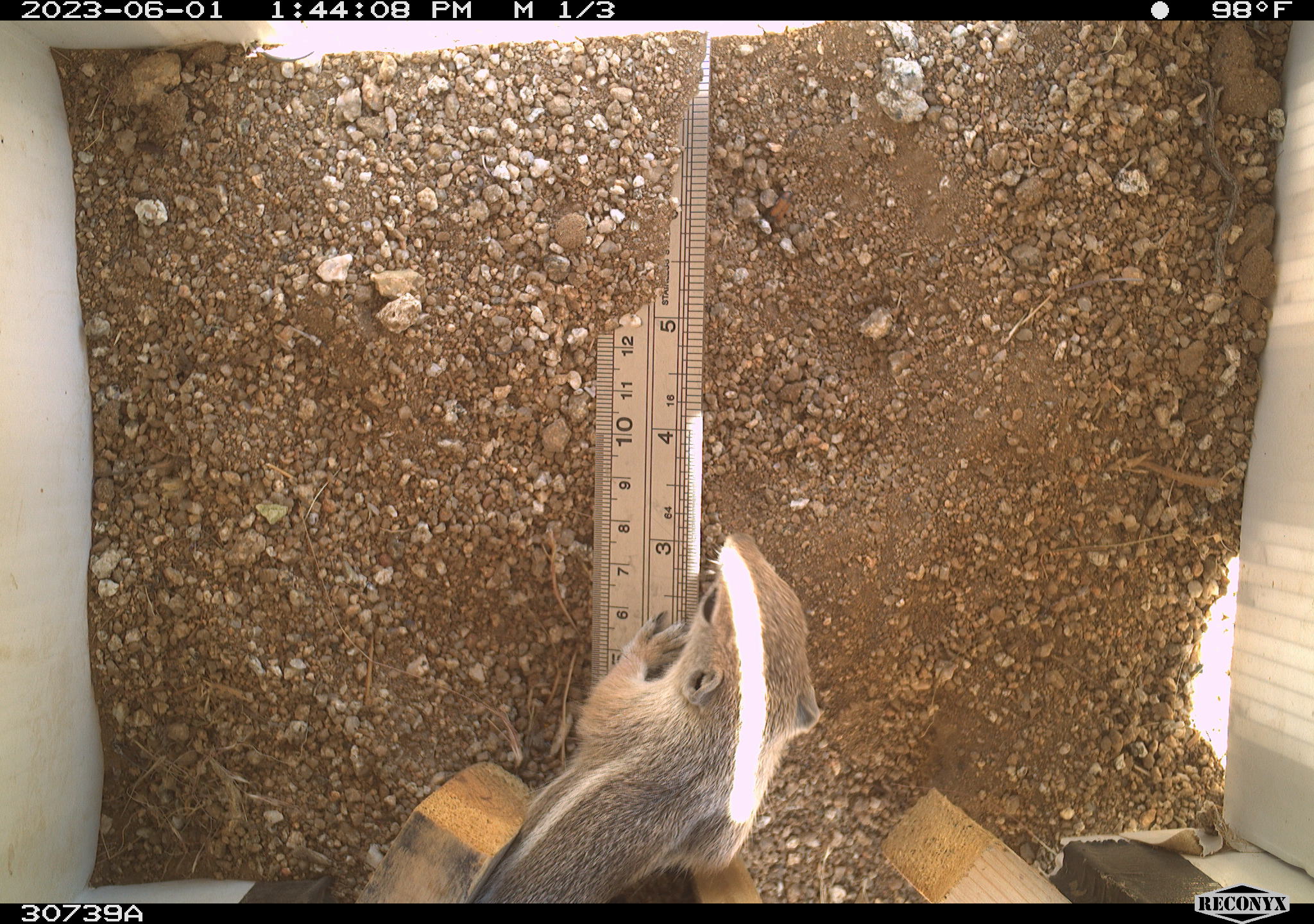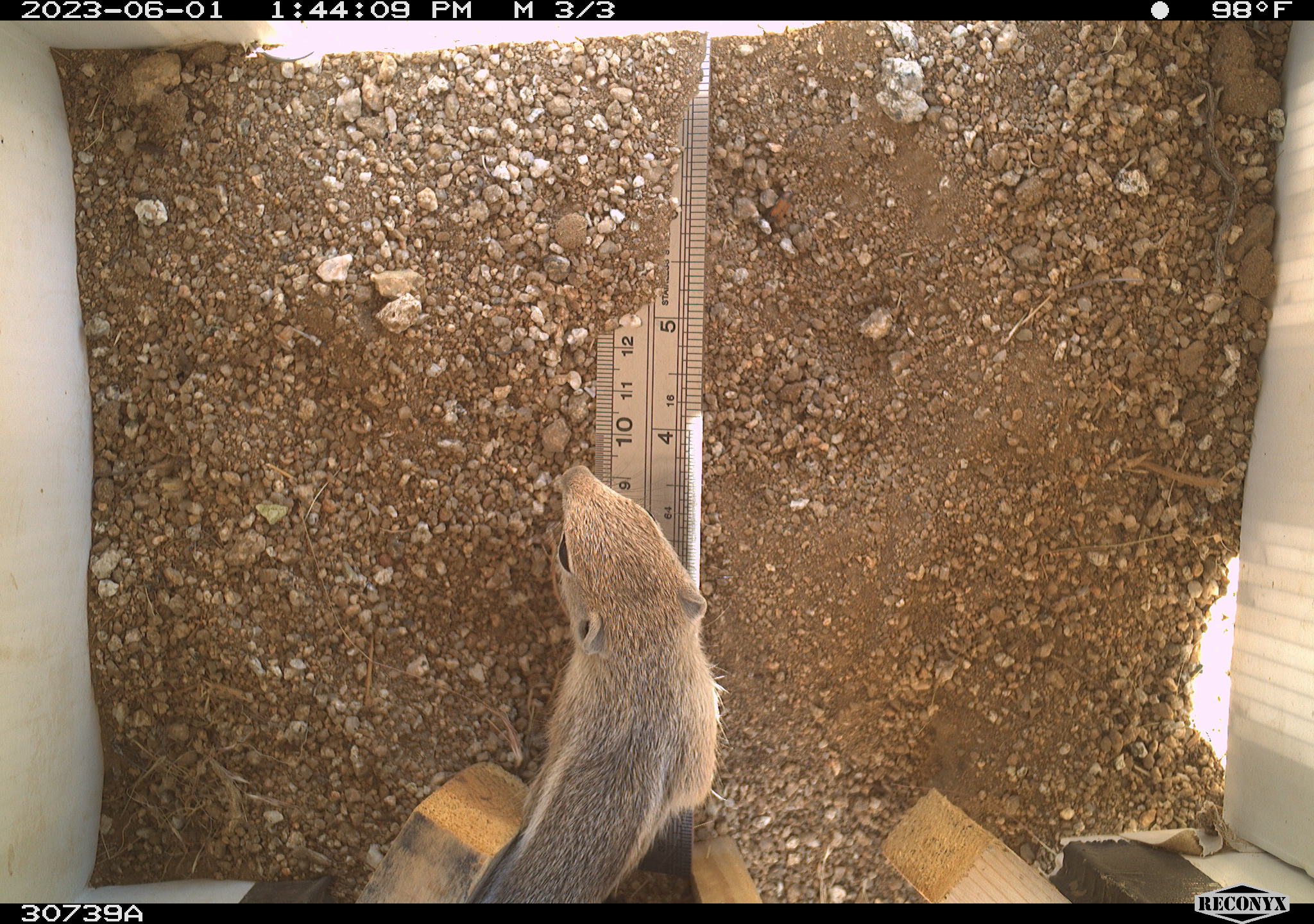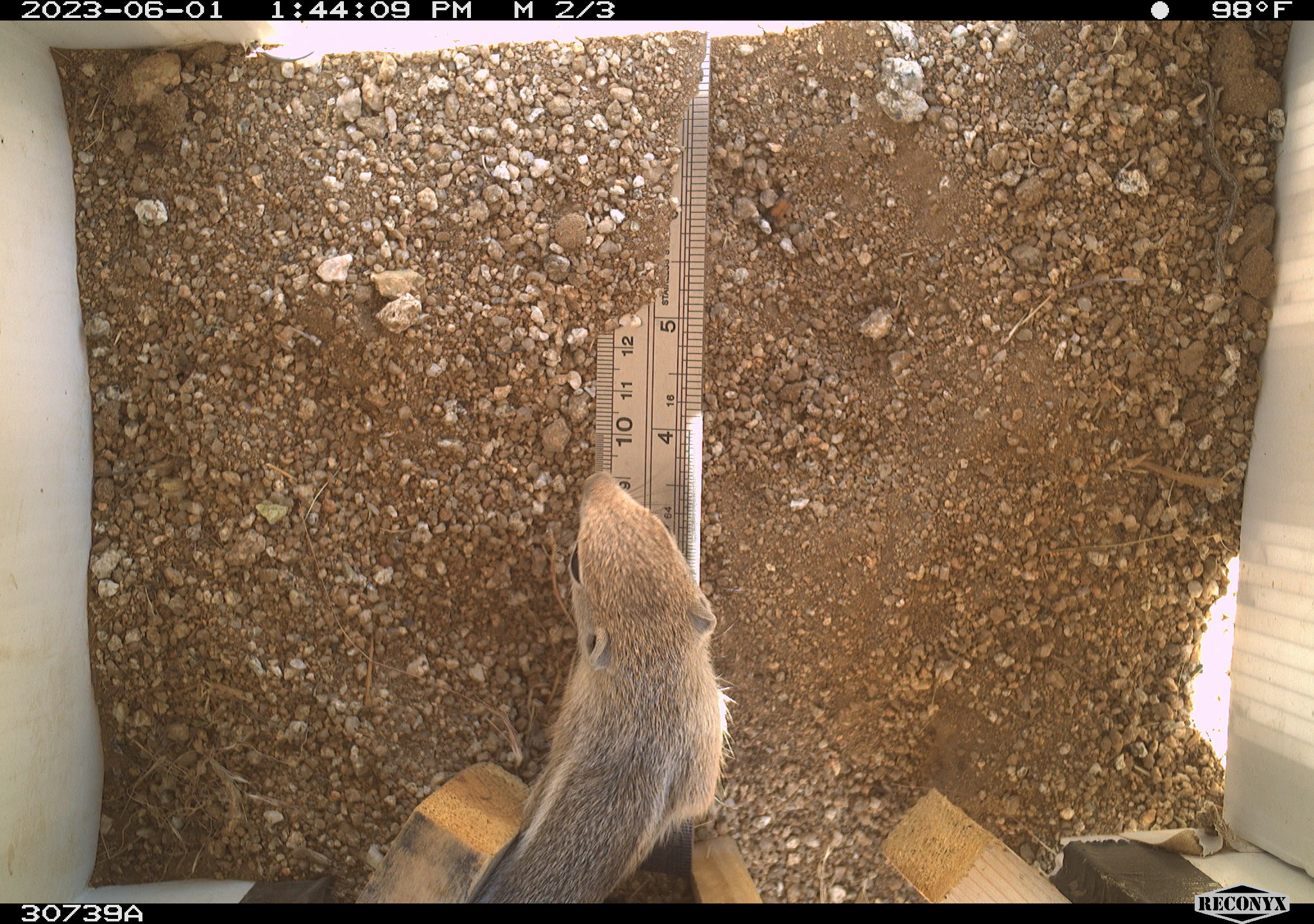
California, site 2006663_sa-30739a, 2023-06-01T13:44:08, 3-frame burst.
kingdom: Animalia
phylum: Chordata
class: Mammalia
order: Rodentia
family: Sciuridae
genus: Ammospermophilus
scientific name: Ammospermophilus leucurus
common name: white-tailed antelope squirrel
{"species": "white-tailed antelope squirrel (Ammospermophilus leucurus)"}